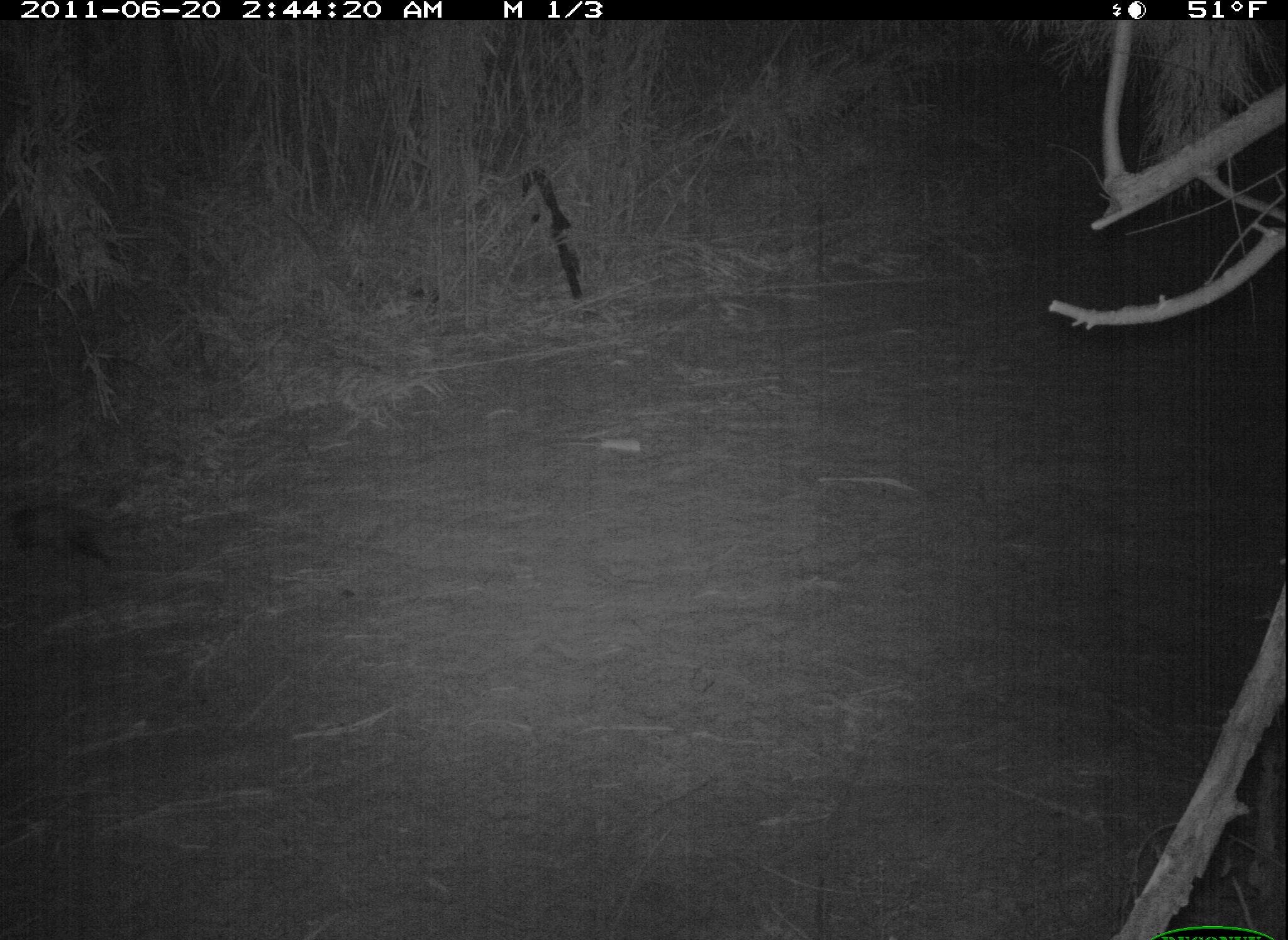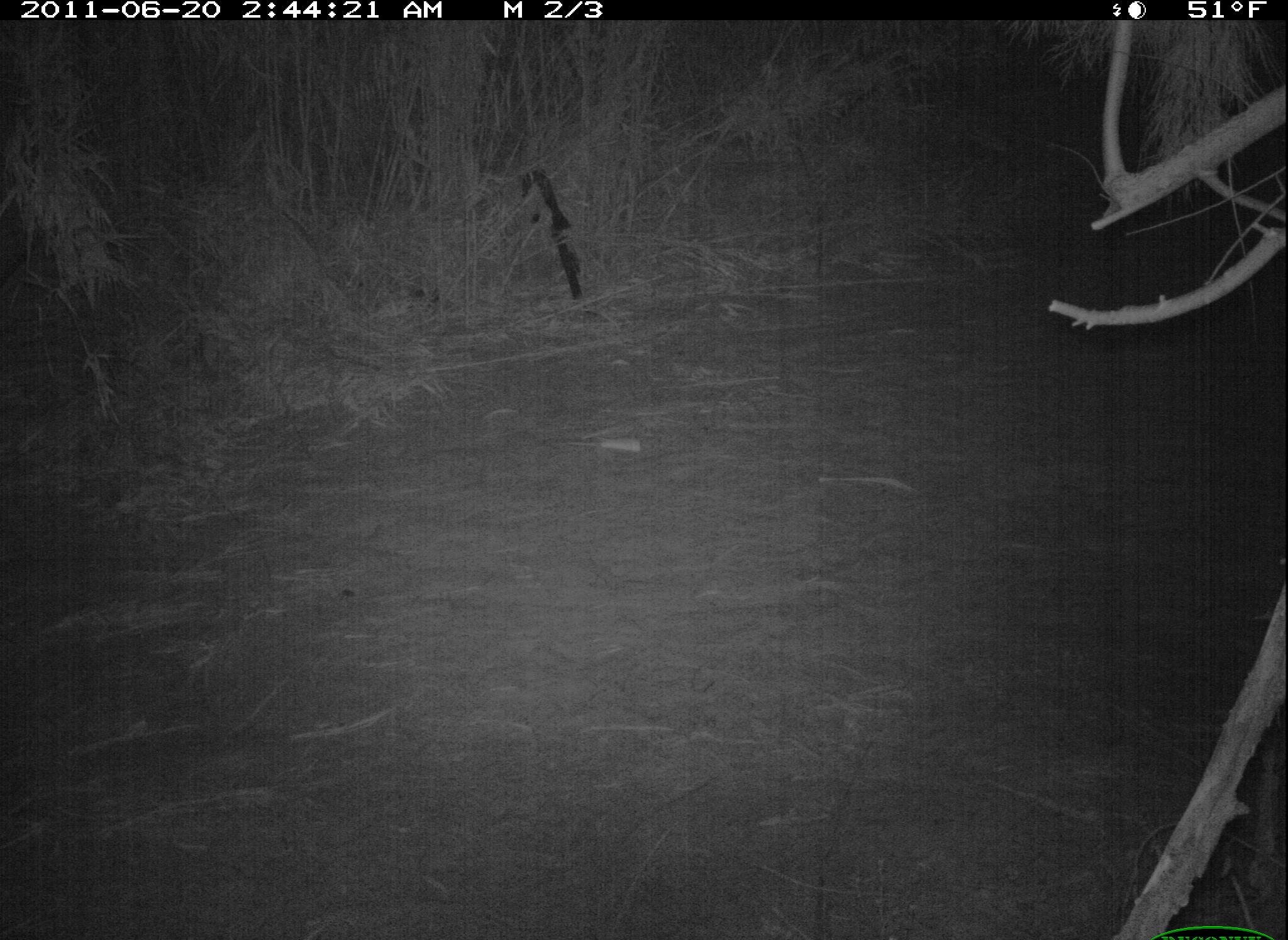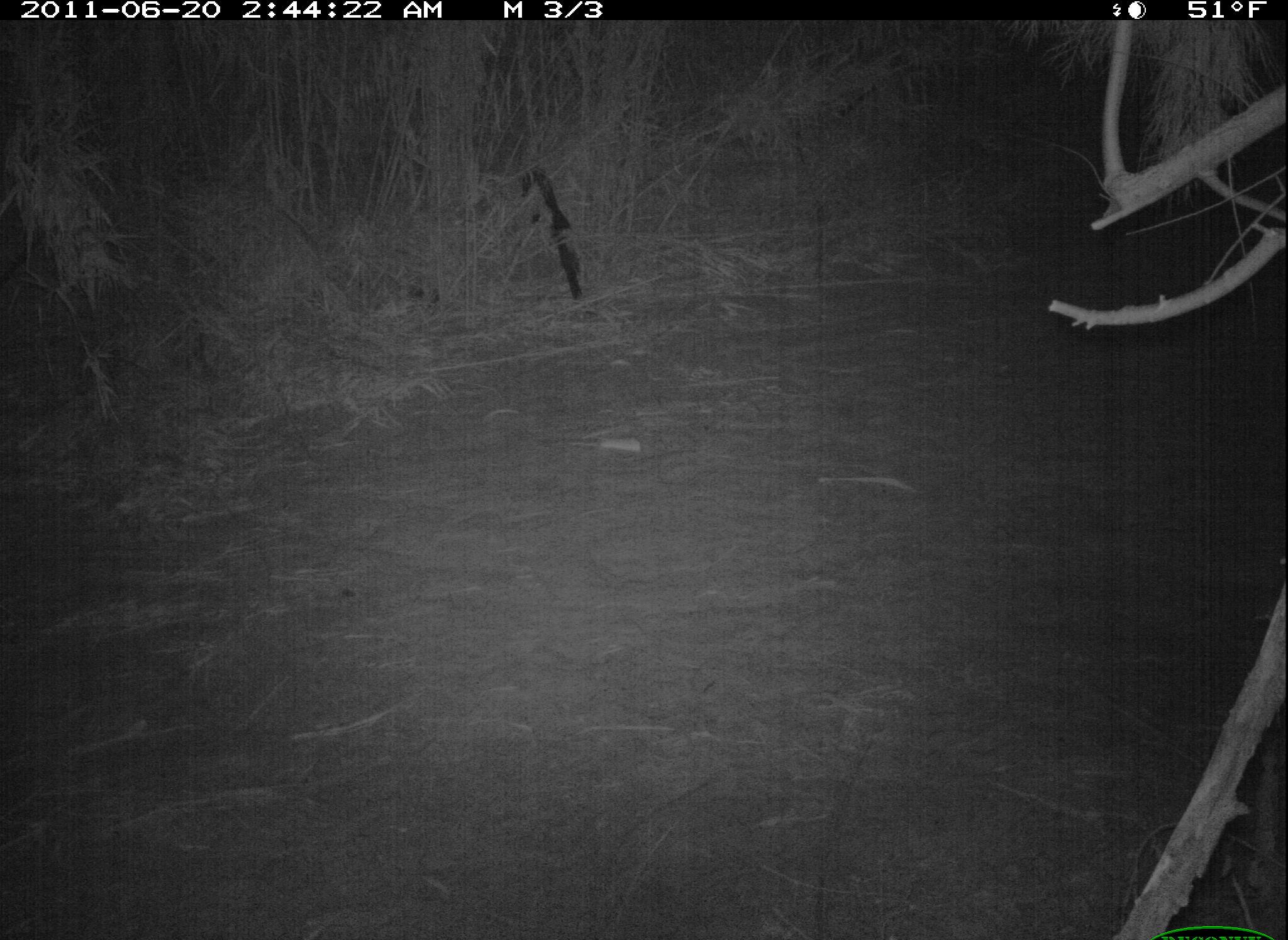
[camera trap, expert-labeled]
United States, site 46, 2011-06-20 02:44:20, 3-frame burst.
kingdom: Animalia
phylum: Chordata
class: Mammalia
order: Didelphimorphia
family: Didelphidae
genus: Didelphis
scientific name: Didelphis virginiana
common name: virginia opossum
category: opossum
Opossum (virginia opossum) (Didelphis virginiana).